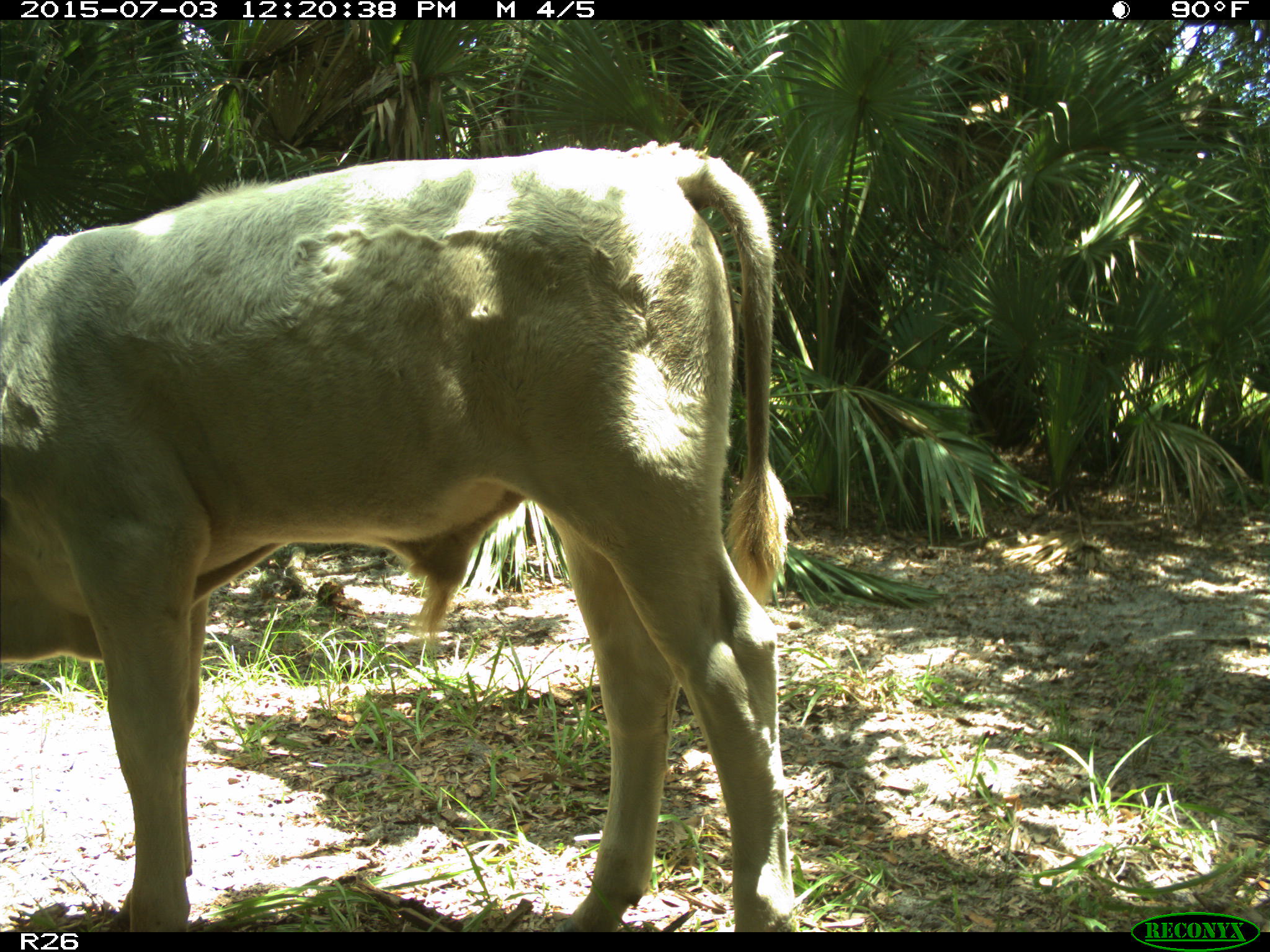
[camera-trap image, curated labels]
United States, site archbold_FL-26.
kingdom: Animalia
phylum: Chordata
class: Mammalia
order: Artiodactyla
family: Bovidae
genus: Bos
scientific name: Bos taurus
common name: domestic cow